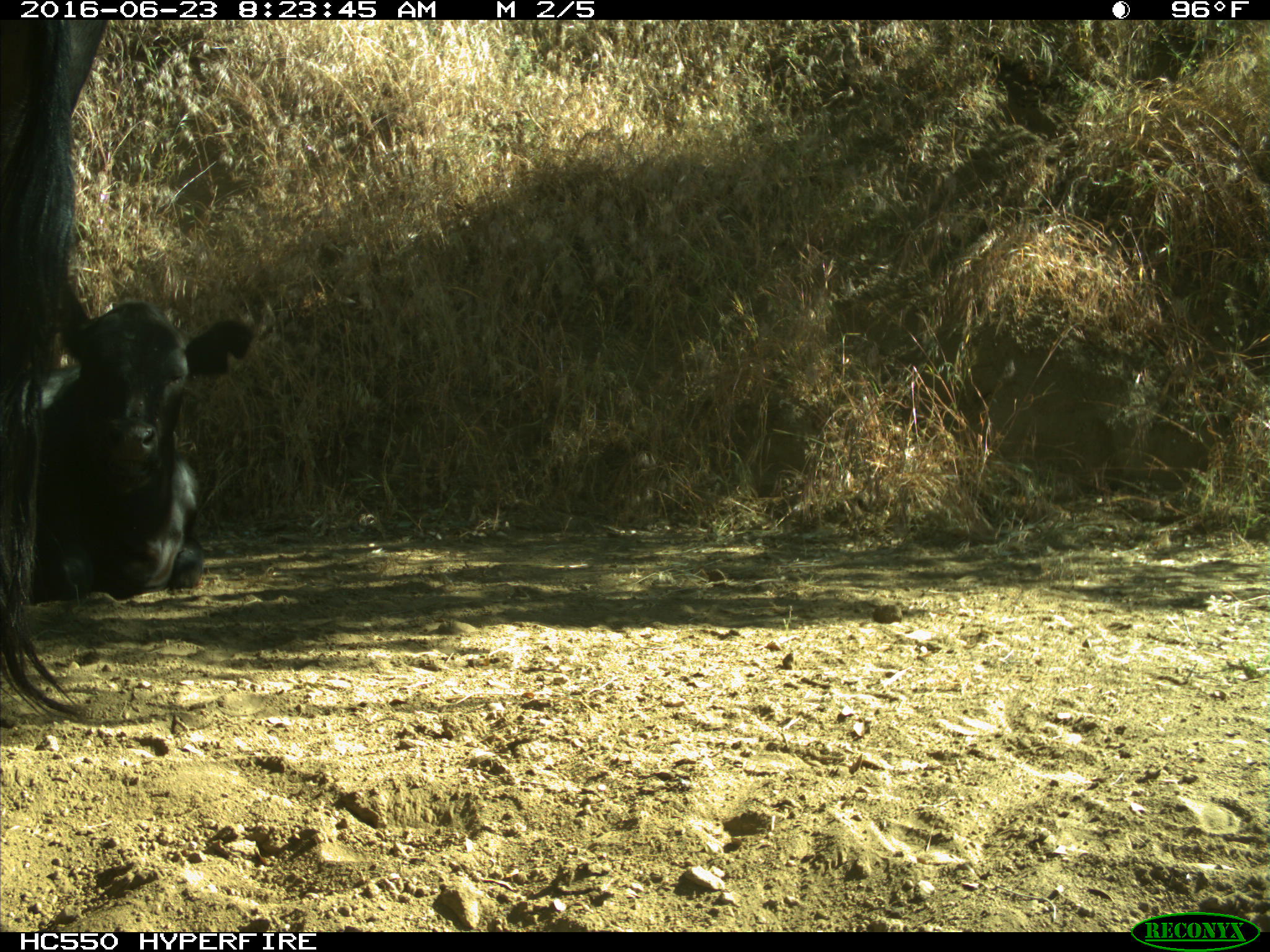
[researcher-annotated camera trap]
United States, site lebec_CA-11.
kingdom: Animalia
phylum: Chordata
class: Mammalia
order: Artiodactyla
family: Bovidae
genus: Bos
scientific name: Bos taurus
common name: domestic cow